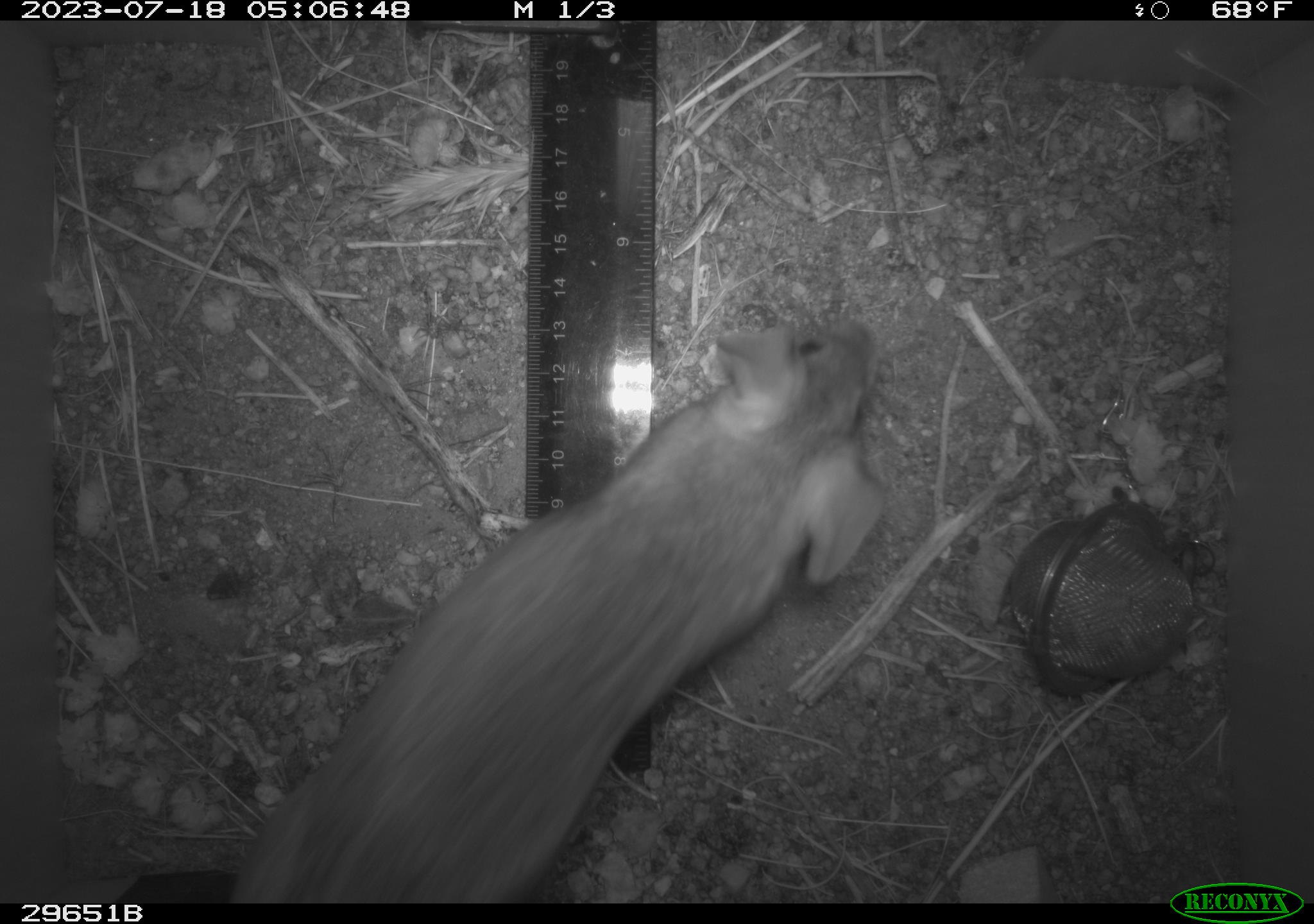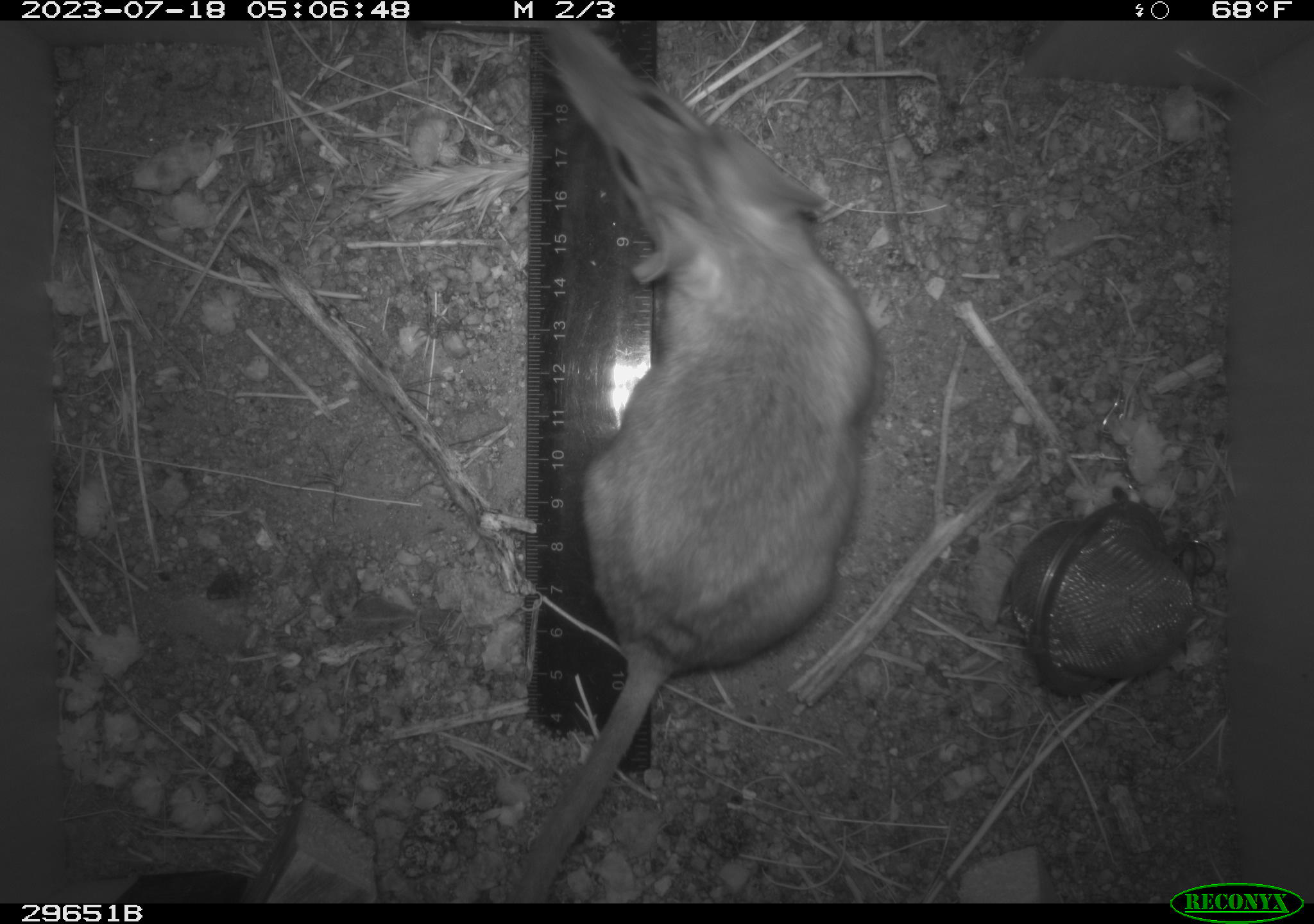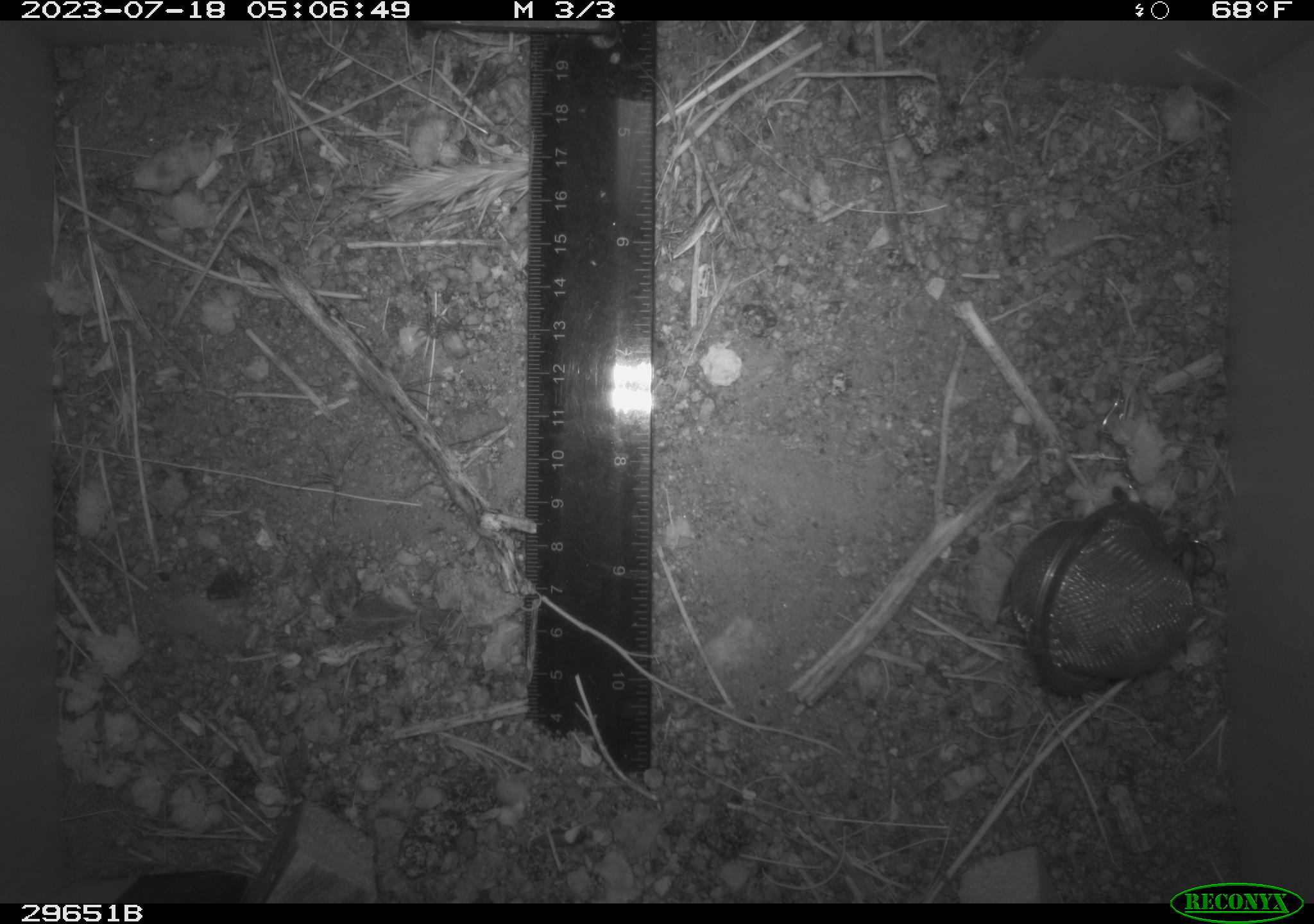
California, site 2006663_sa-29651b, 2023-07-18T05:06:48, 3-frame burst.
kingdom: Animalia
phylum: Chordata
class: Mammalia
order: Rodentia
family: Cricetidae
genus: Neotoma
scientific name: Neotoma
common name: pack rat or woodrat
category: neotoma species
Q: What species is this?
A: Neotoma species (pack rat or woodrat) (Neotoma).